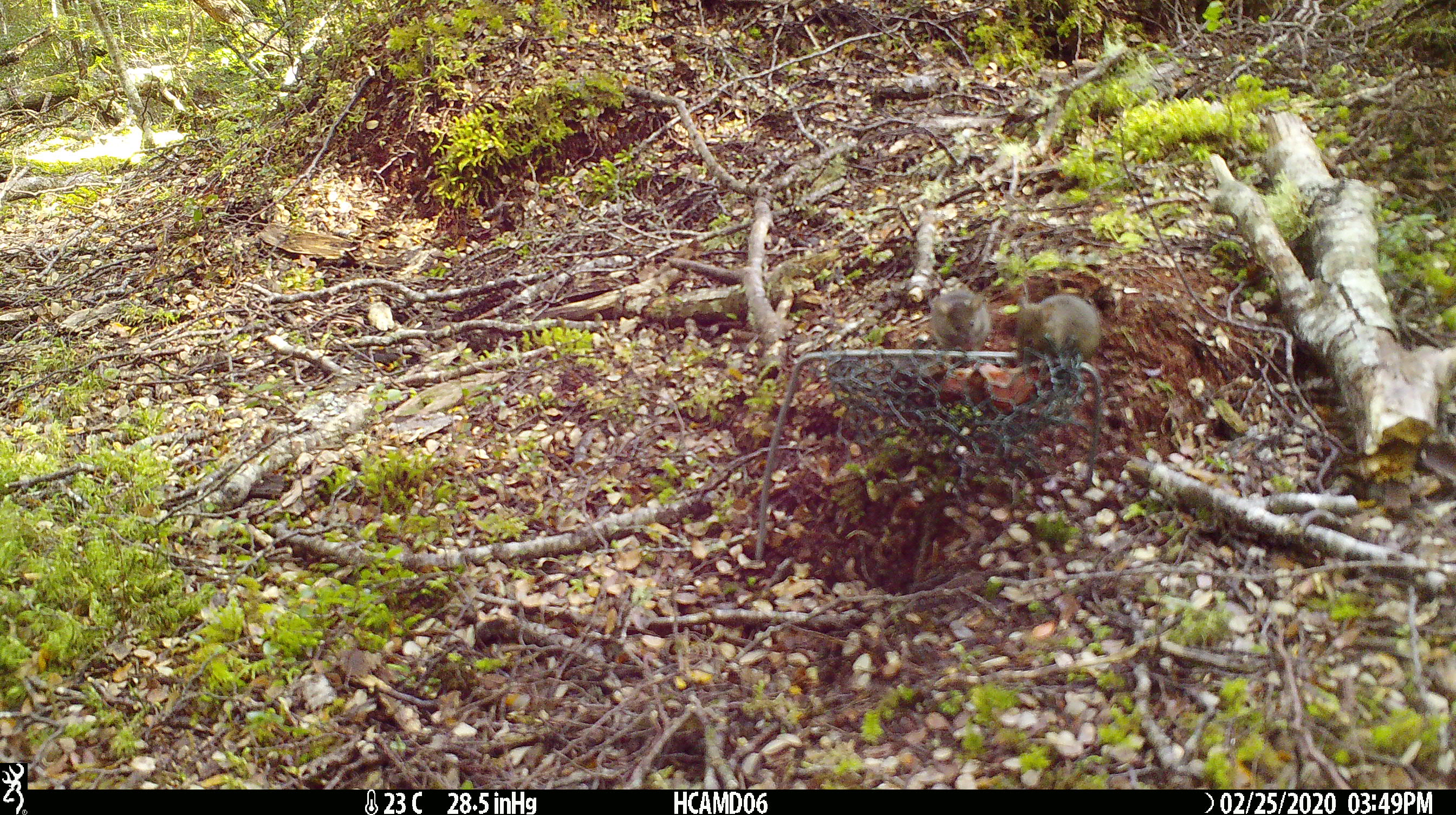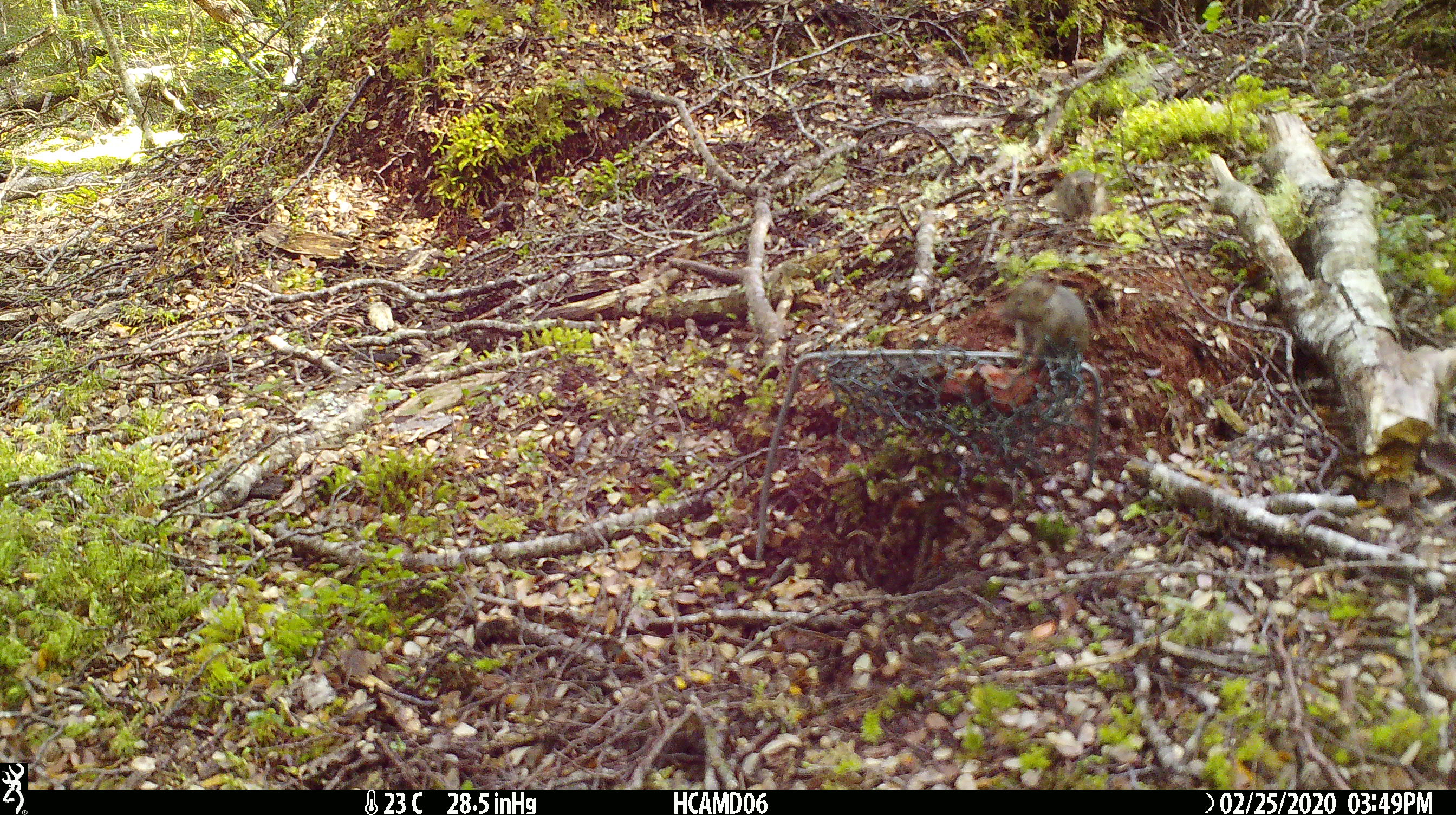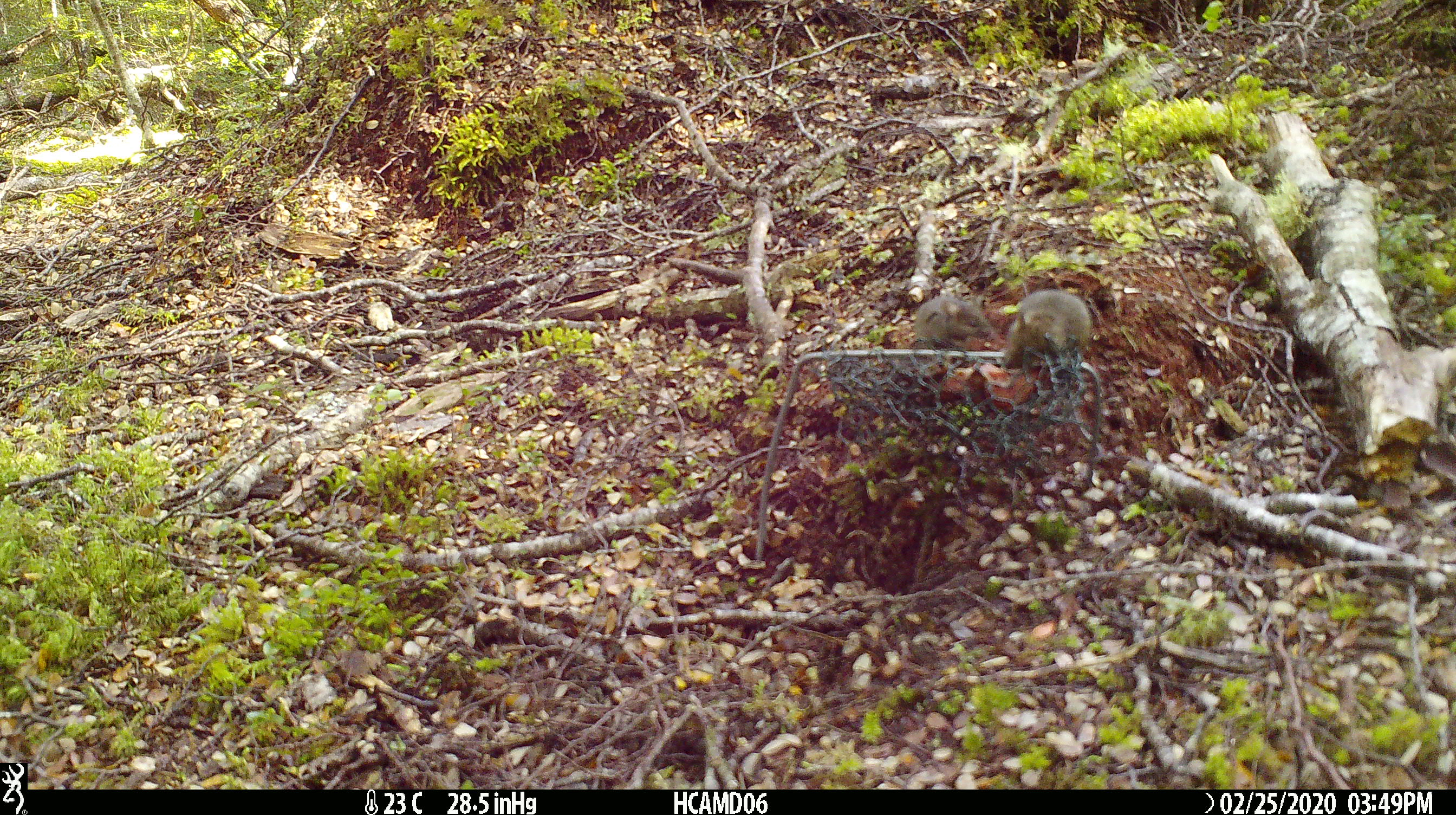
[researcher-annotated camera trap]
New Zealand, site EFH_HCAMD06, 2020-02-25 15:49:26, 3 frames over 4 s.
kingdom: Animalia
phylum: Chordata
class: Mammalia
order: Rodentia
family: Muridae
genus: Mus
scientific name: Mus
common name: mouse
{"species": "mouse (Mus)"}